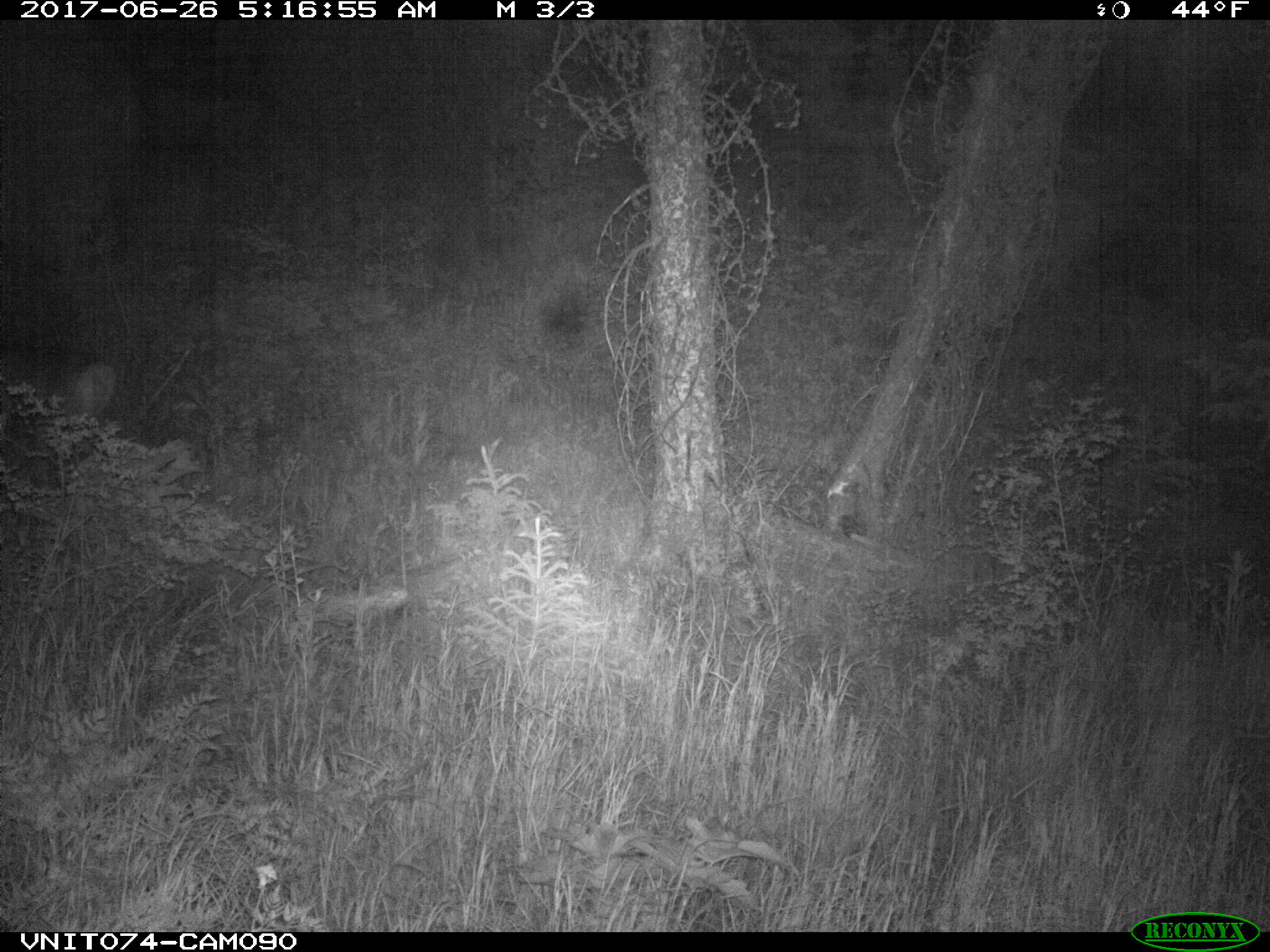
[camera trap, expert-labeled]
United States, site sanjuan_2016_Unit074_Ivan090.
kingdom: Animalia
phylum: Chordata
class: Mammalia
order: Artiodactyla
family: Cervidae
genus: Odocoileus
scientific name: Odocoileus hemionus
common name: mule deer